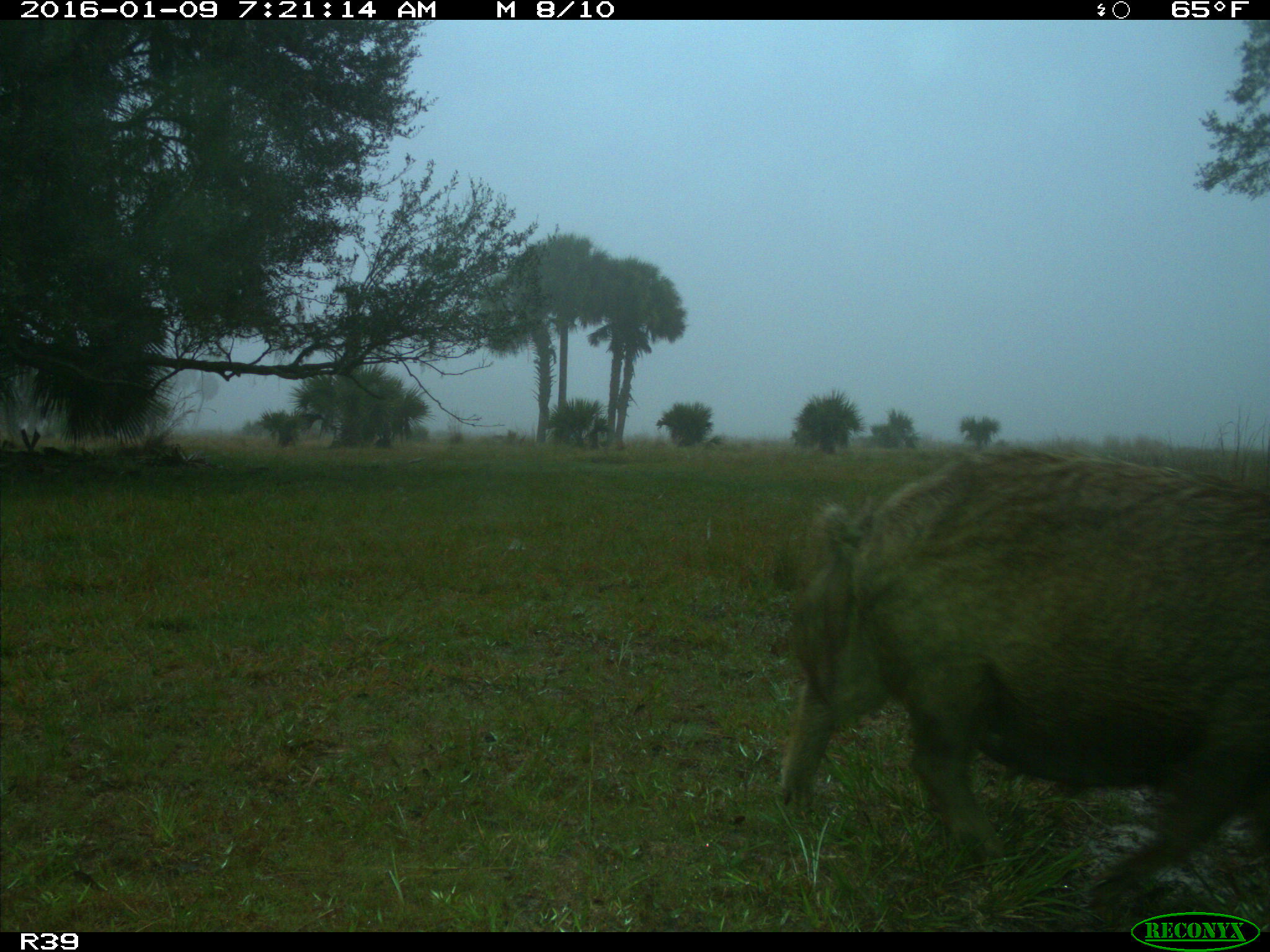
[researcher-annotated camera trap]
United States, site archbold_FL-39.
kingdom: Animalia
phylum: Chordata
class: Mammalia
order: Artiodactyla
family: Suidae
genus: Sus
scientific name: Sus scrofa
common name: wild boar